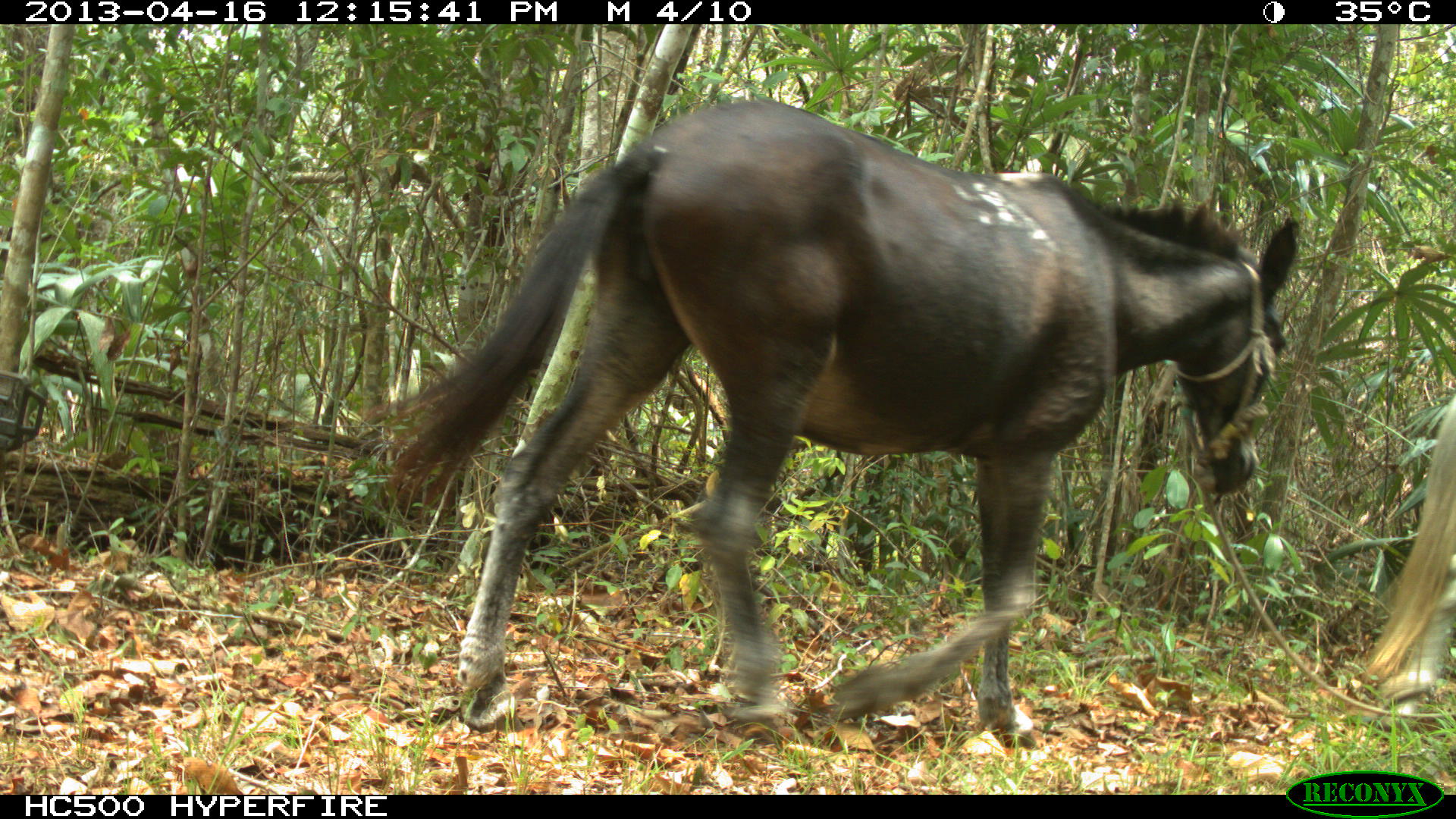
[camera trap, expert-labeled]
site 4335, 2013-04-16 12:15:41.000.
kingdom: Animalia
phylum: Chordata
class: Mammalia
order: Perissodactyla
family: Equidae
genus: Equus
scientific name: Equus ferus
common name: wild horse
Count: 2.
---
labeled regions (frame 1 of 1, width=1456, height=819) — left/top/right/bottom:
equus ferus: 370/94/1299/739; 1362/381/1456/728